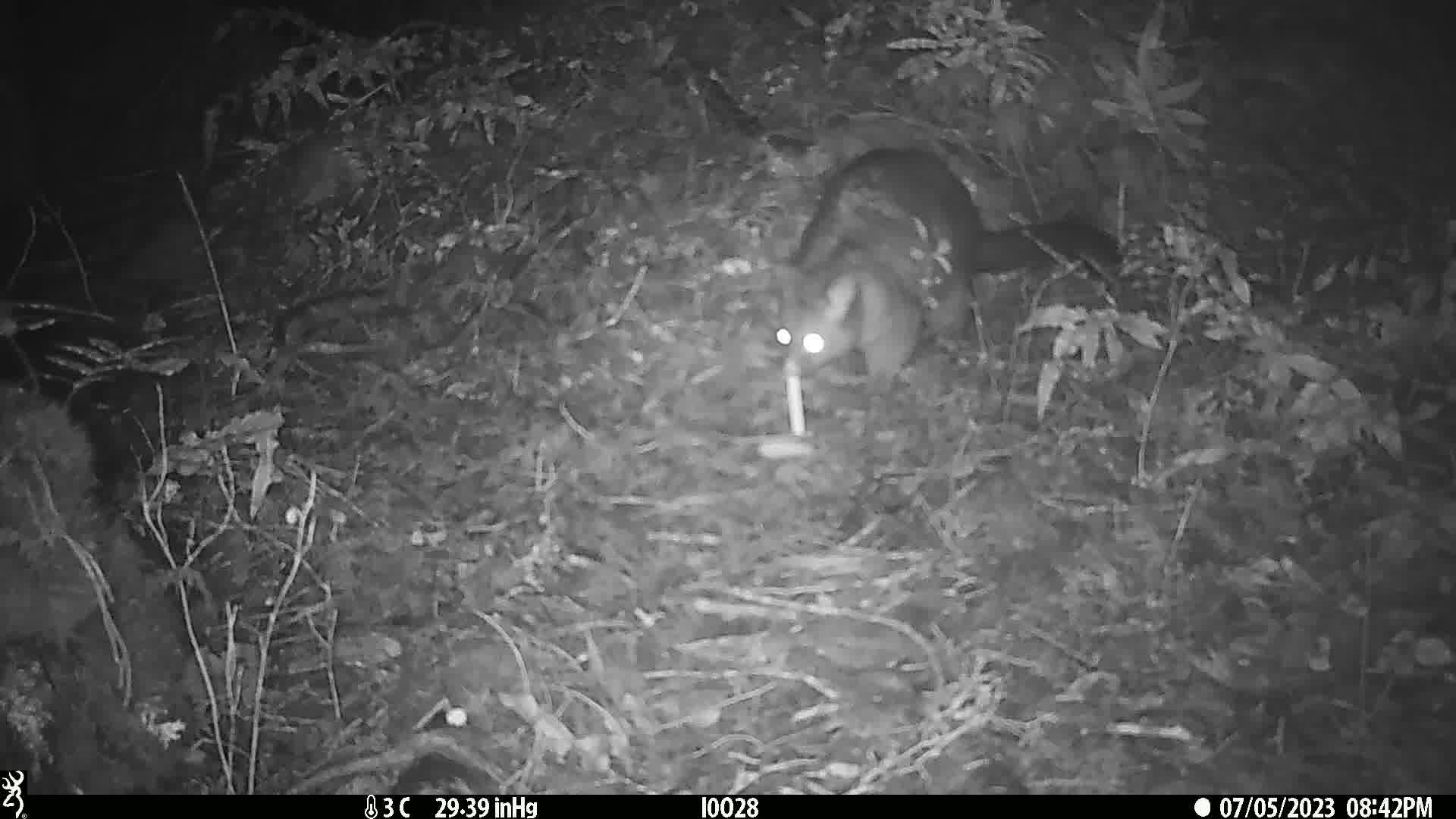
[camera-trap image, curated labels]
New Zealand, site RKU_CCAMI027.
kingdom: Animalia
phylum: Chordata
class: Mammalia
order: Diprotodontia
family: Phalangeridae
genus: Trichosurus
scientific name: Trichosurus vulpecula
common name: common brushtail possum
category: possum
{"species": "possum (common brushtail possum) (Trichosurus vulpecula)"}